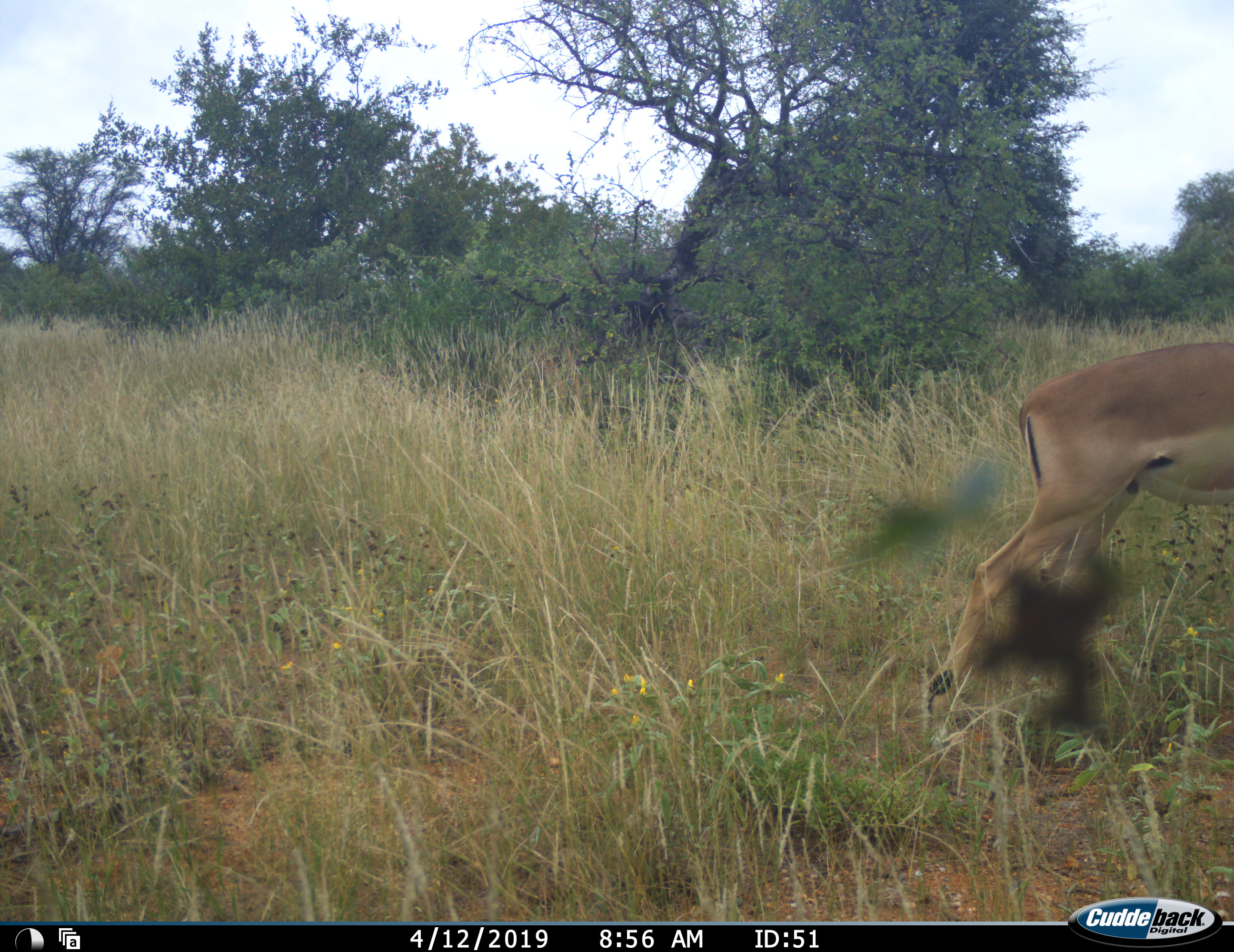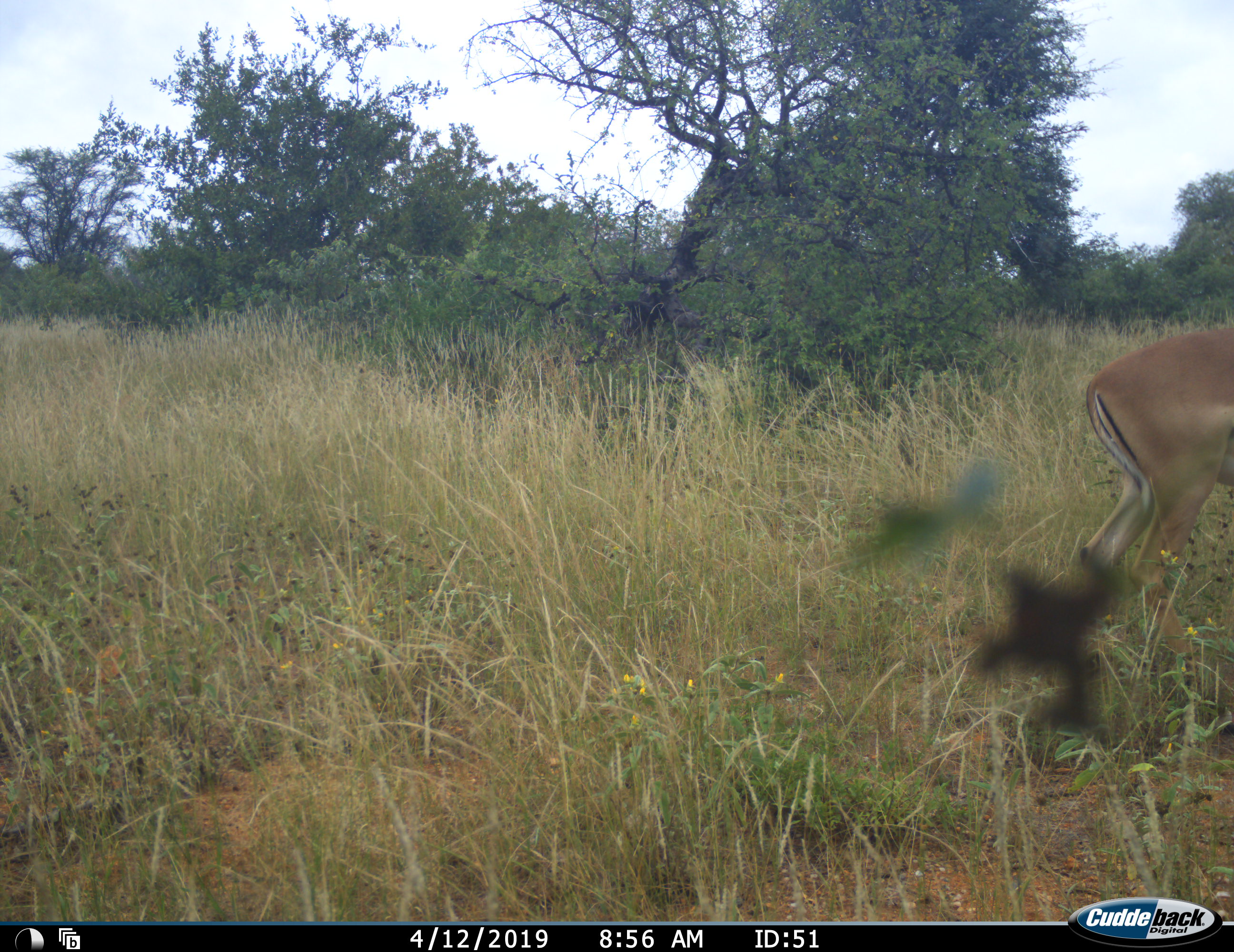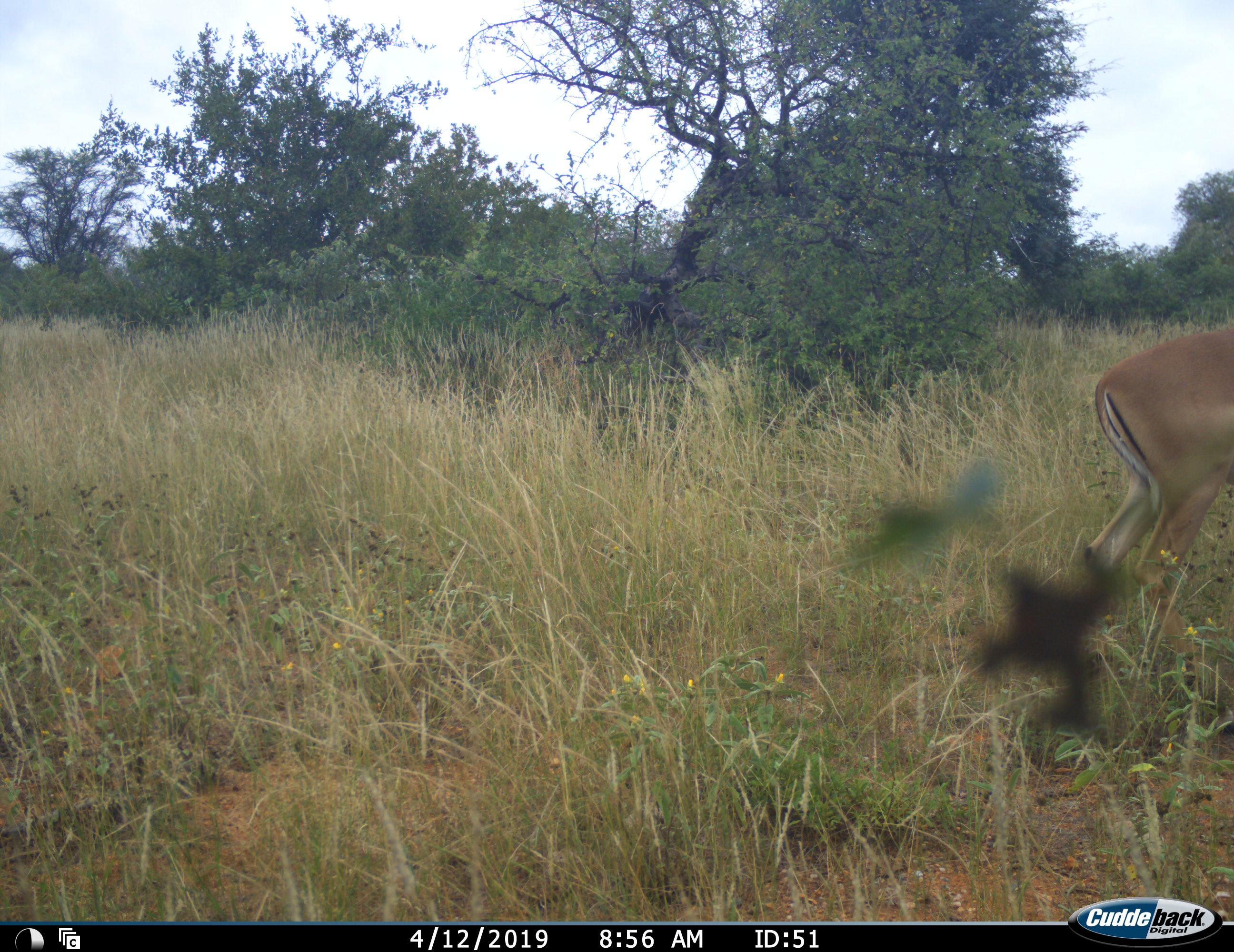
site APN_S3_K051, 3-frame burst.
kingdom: Animalia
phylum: Chordata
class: Mammalia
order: Artiodactyla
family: Bovidae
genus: Aepyceros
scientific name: Aepyceros melampus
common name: impala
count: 1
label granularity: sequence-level